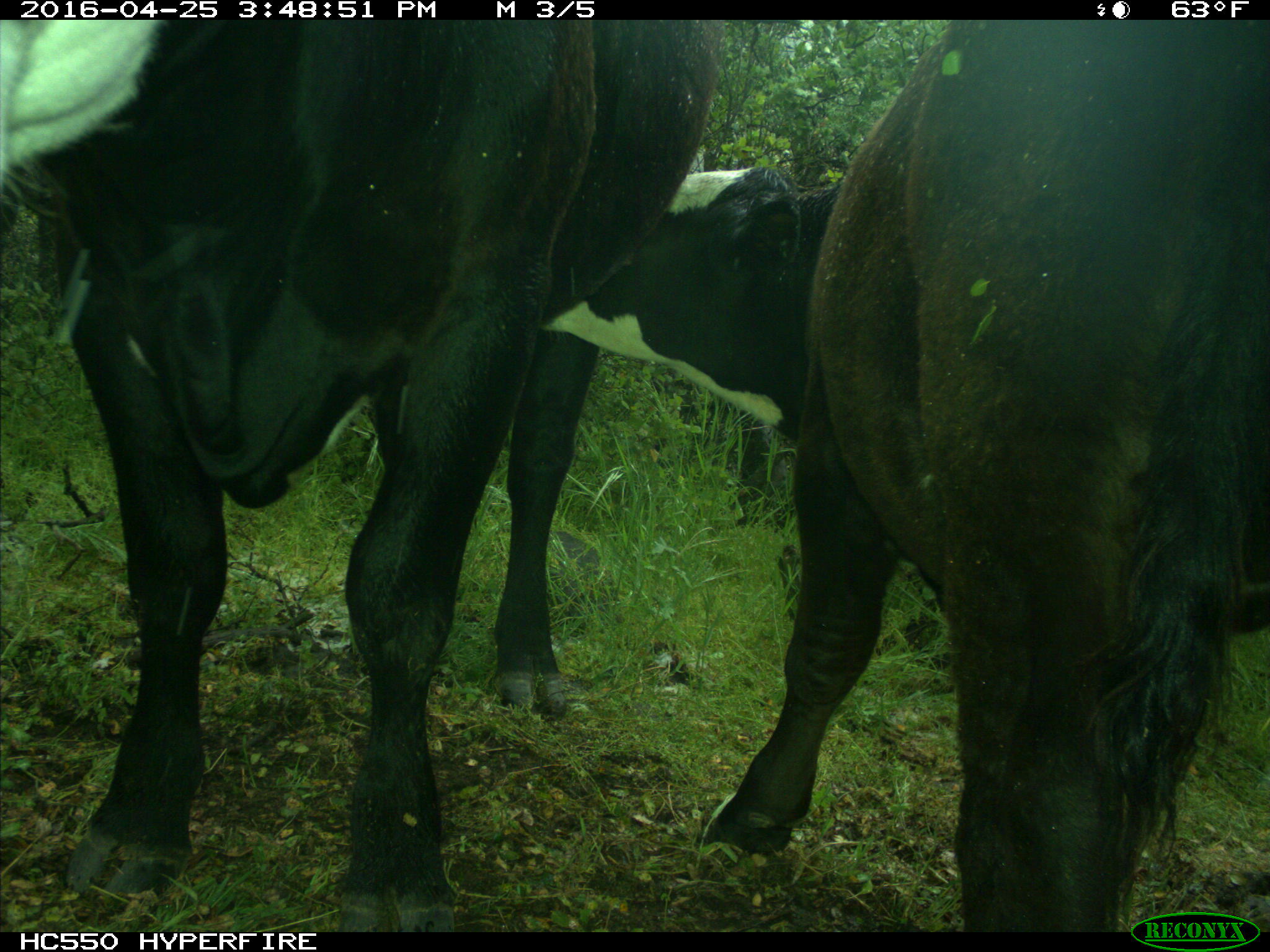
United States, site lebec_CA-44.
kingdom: Animalia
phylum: Chordata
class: Mammalia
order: Artiodactyla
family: Bovidae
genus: Bos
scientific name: Bos taurus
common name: domestic cow